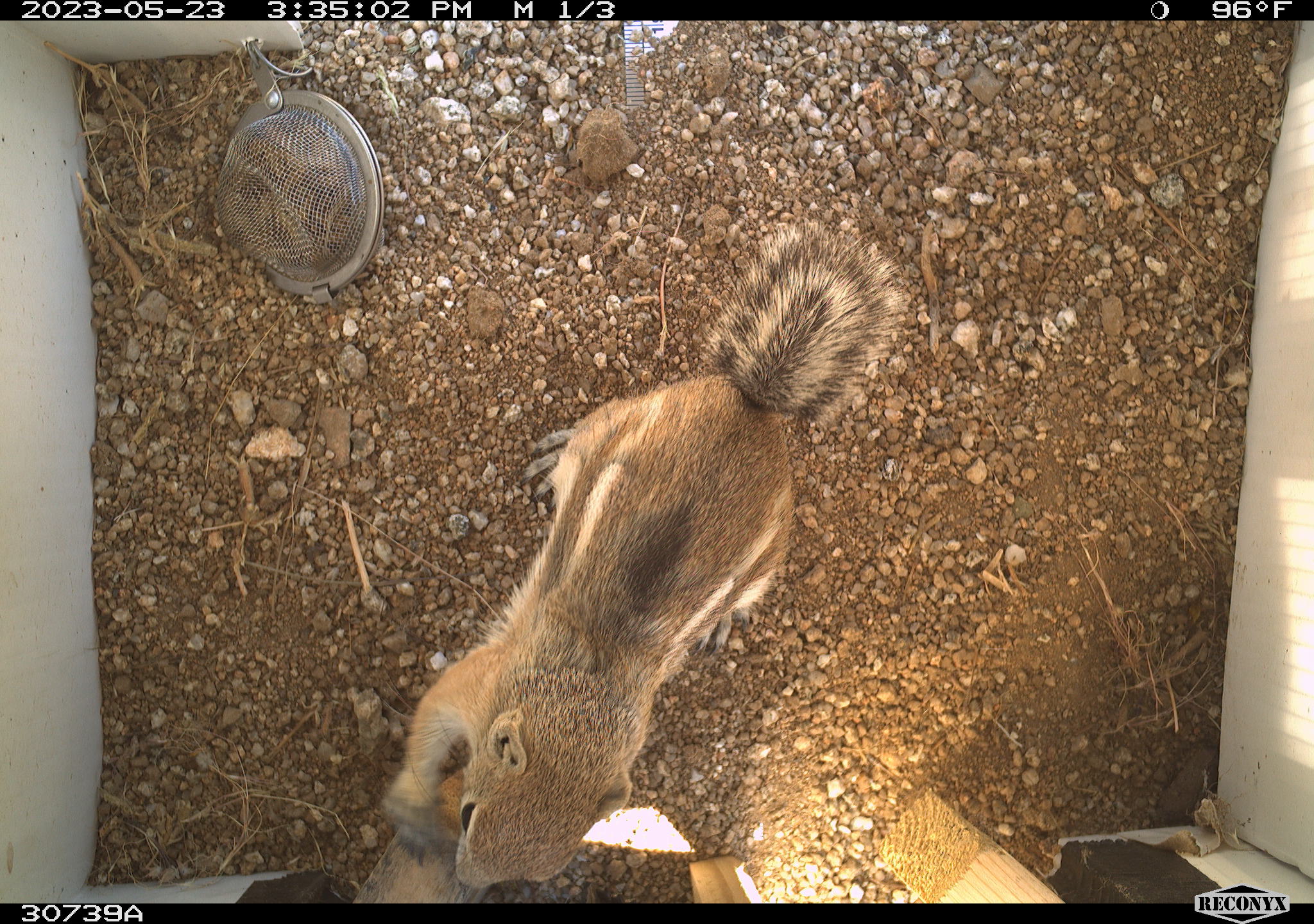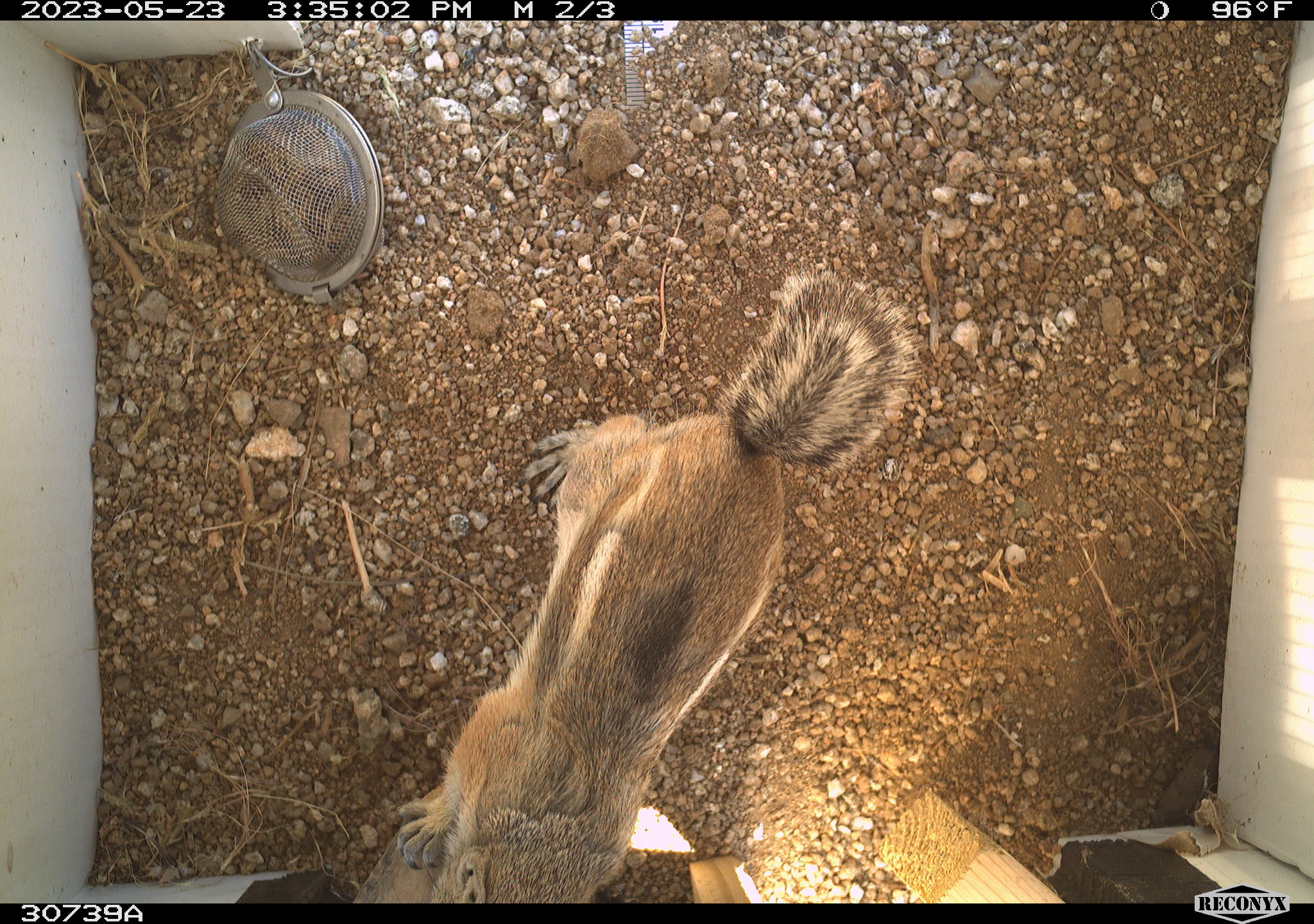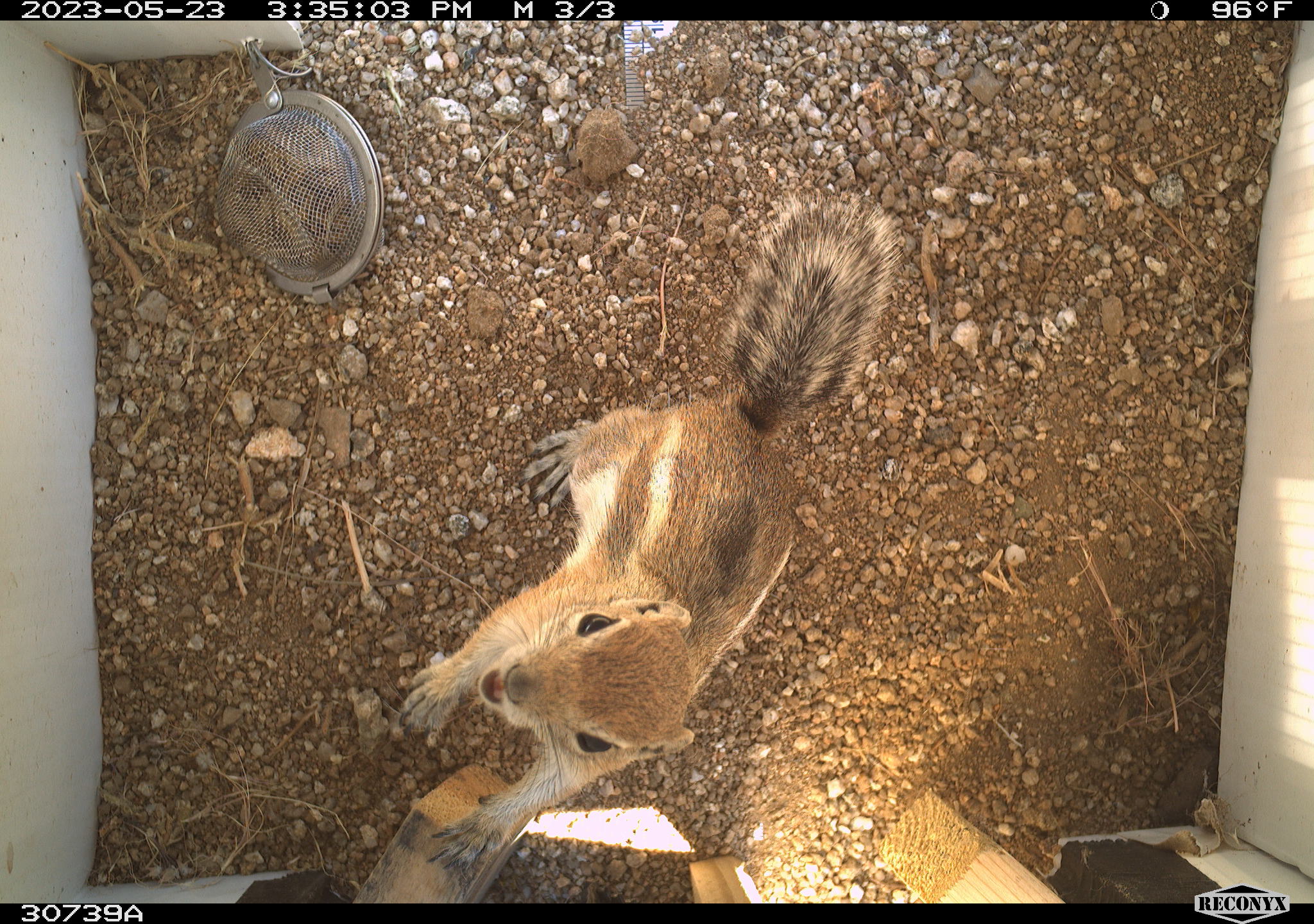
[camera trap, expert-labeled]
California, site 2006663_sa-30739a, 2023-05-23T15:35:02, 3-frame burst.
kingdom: Animalia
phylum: Chordata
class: Mammalia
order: Rodentia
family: Sciuridae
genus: Ammospermophilus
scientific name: Ammospermophilus leucurus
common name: white-tailed antelope squirrel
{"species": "white-tailed antelope squirrel (Ammospermophilus leucurus)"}